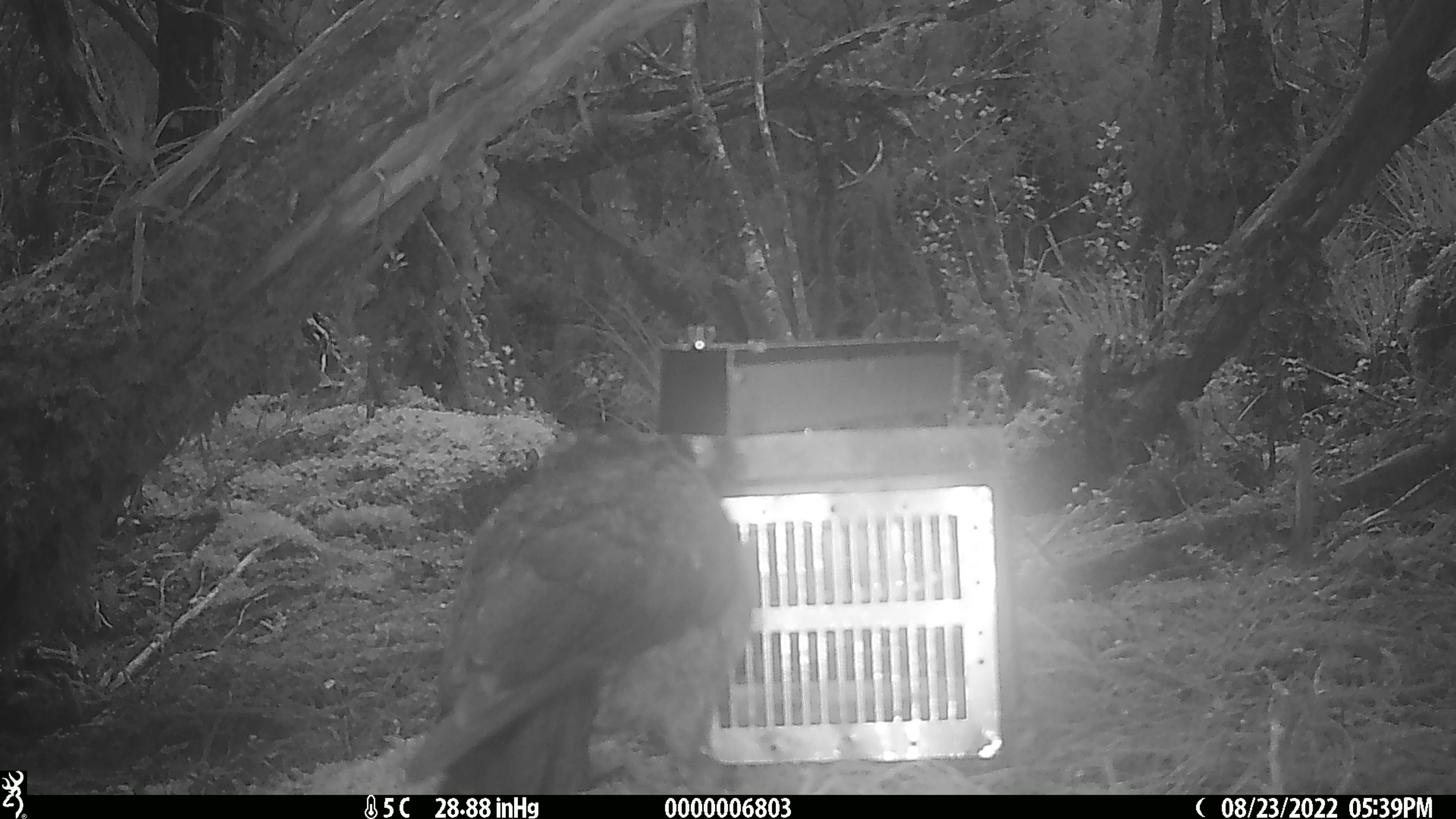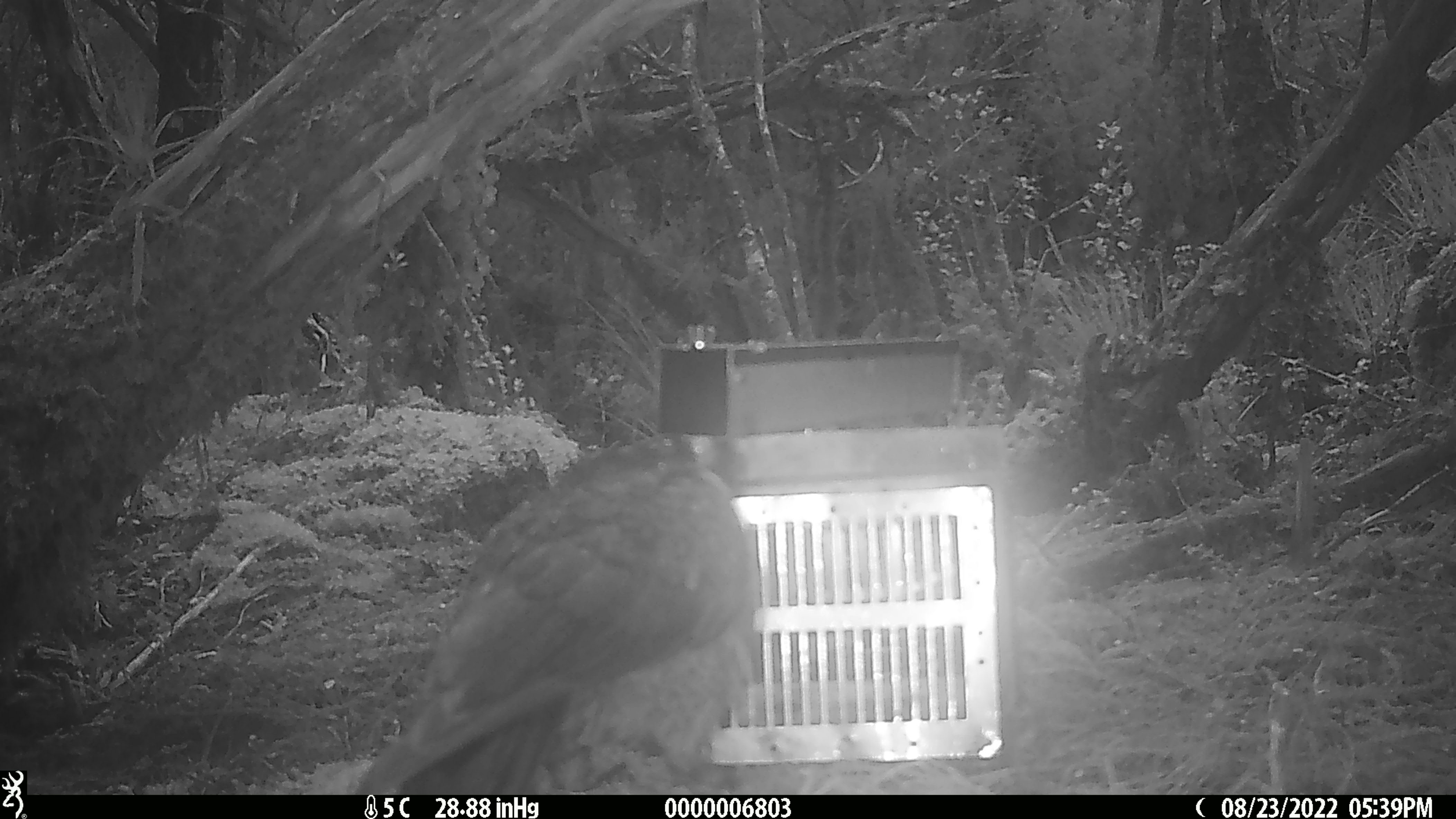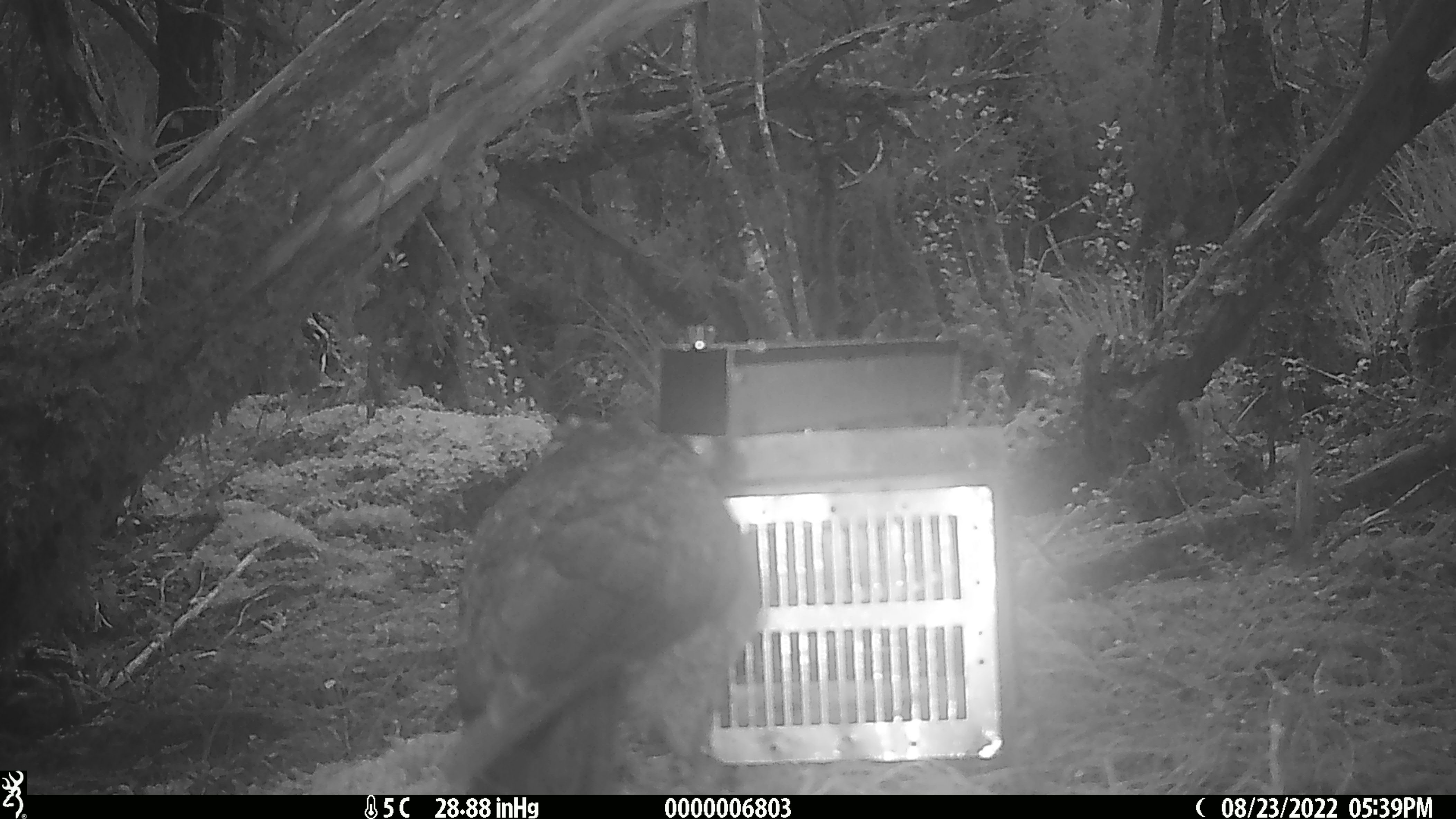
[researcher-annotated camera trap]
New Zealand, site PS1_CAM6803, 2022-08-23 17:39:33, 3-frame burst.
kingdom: Animalia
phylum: Chordata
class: Aves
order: Psittaciformes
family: Strigopidae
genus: Nestor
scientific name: Nestor notabilis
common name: kea